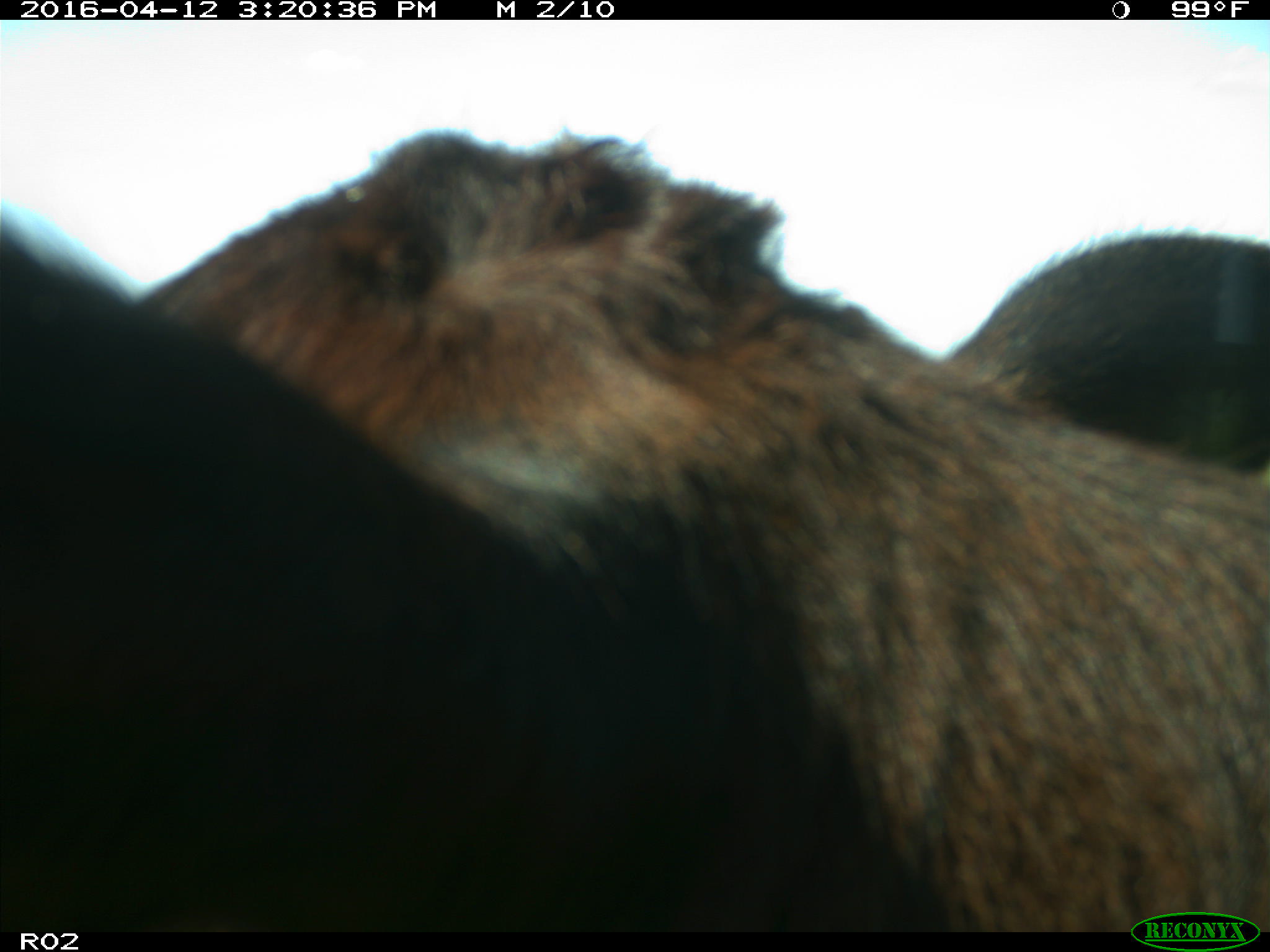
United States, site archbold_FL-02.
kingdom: Animalia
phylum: Chordata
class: Mammalia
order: Artiodactyla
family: Bovidae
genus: Bos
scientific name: Bos taurus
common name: domestic cow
Bos taurus (domestic cow).